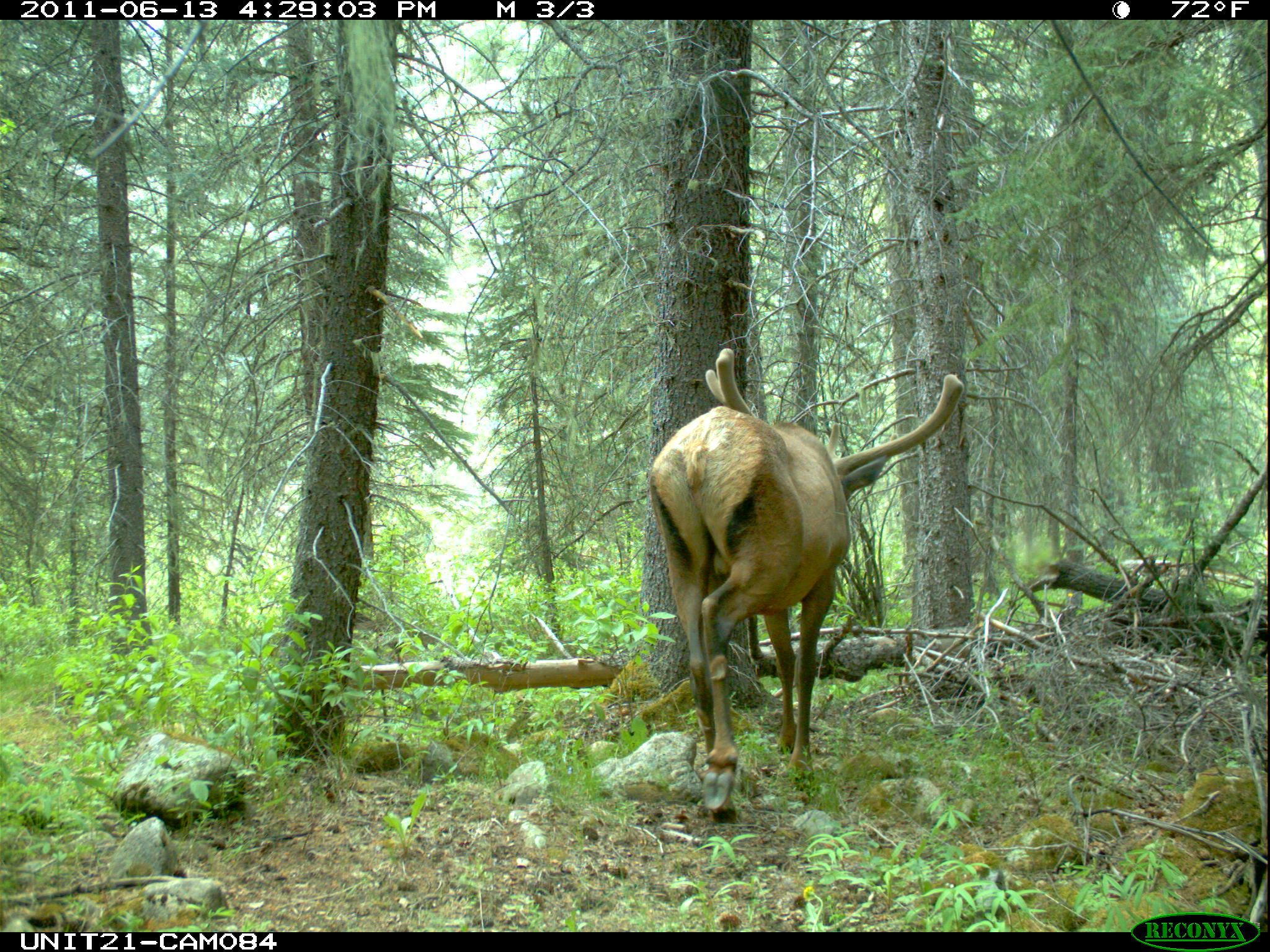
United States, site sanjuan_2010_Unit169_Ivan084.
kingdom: Animalia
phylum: Chordata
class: Mammalia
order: Artiodactyla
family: Cervidae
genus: Cervus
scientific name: Cervus elaphus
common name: red deer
Cervus elaphus (red deer).